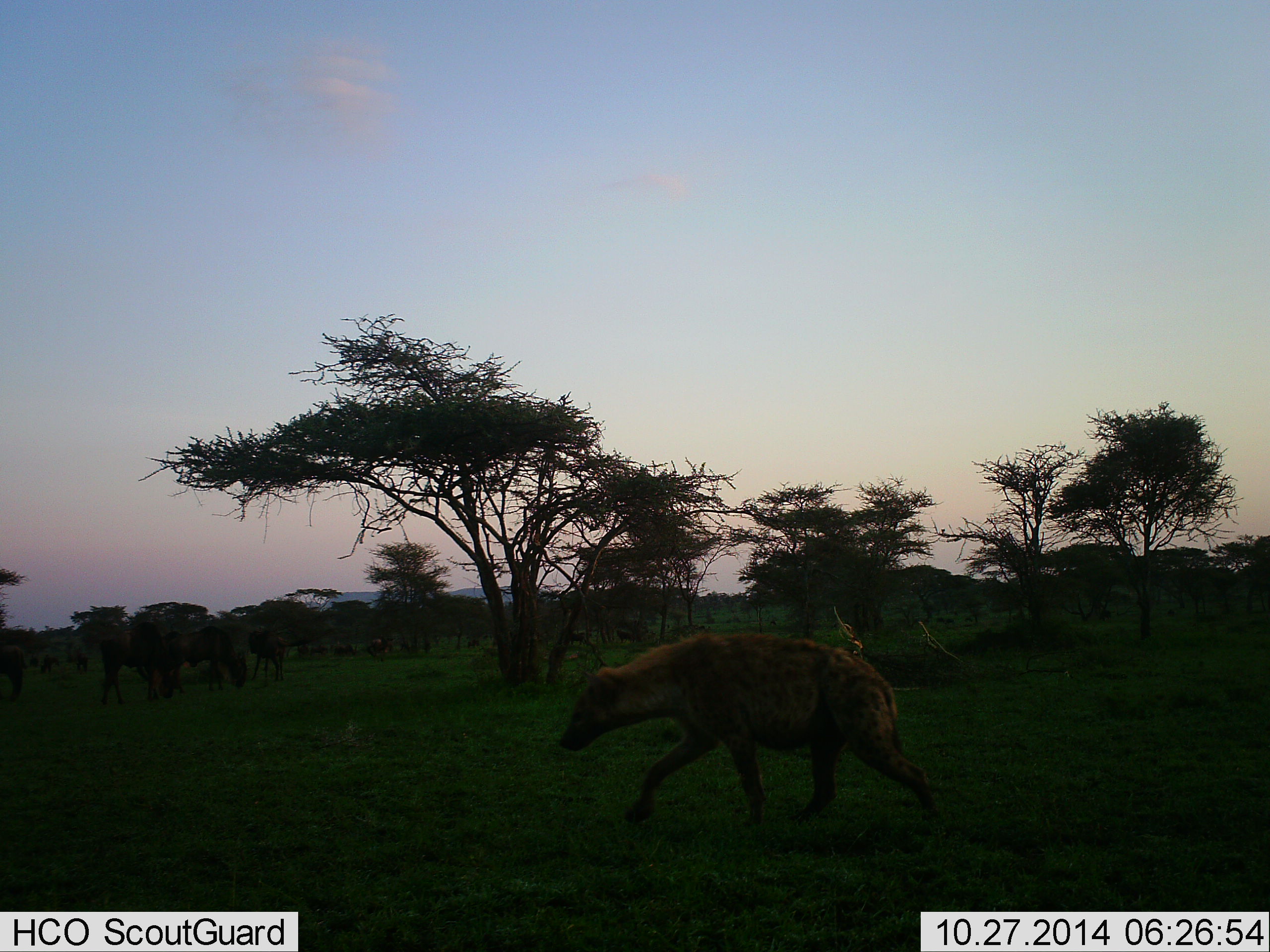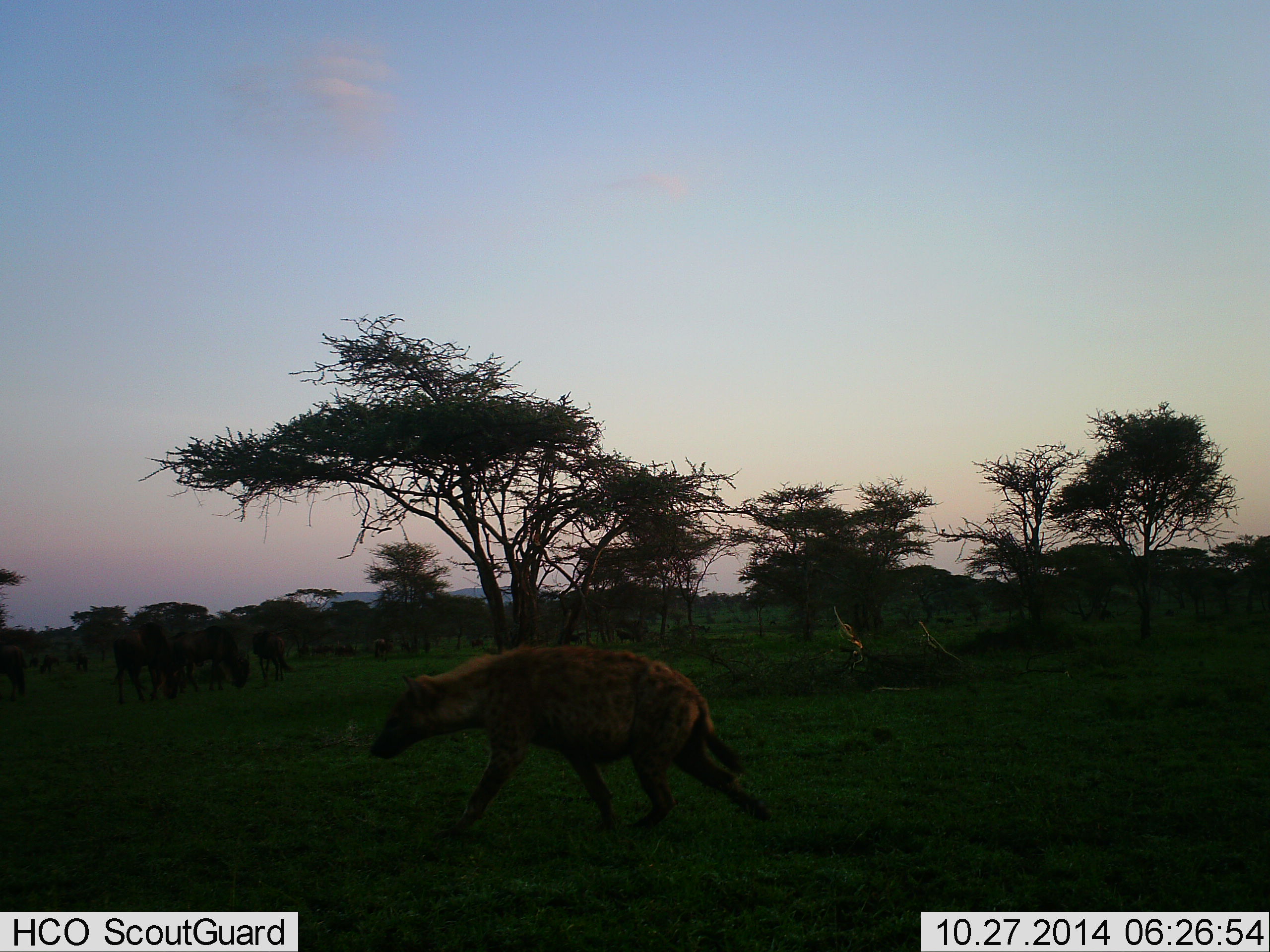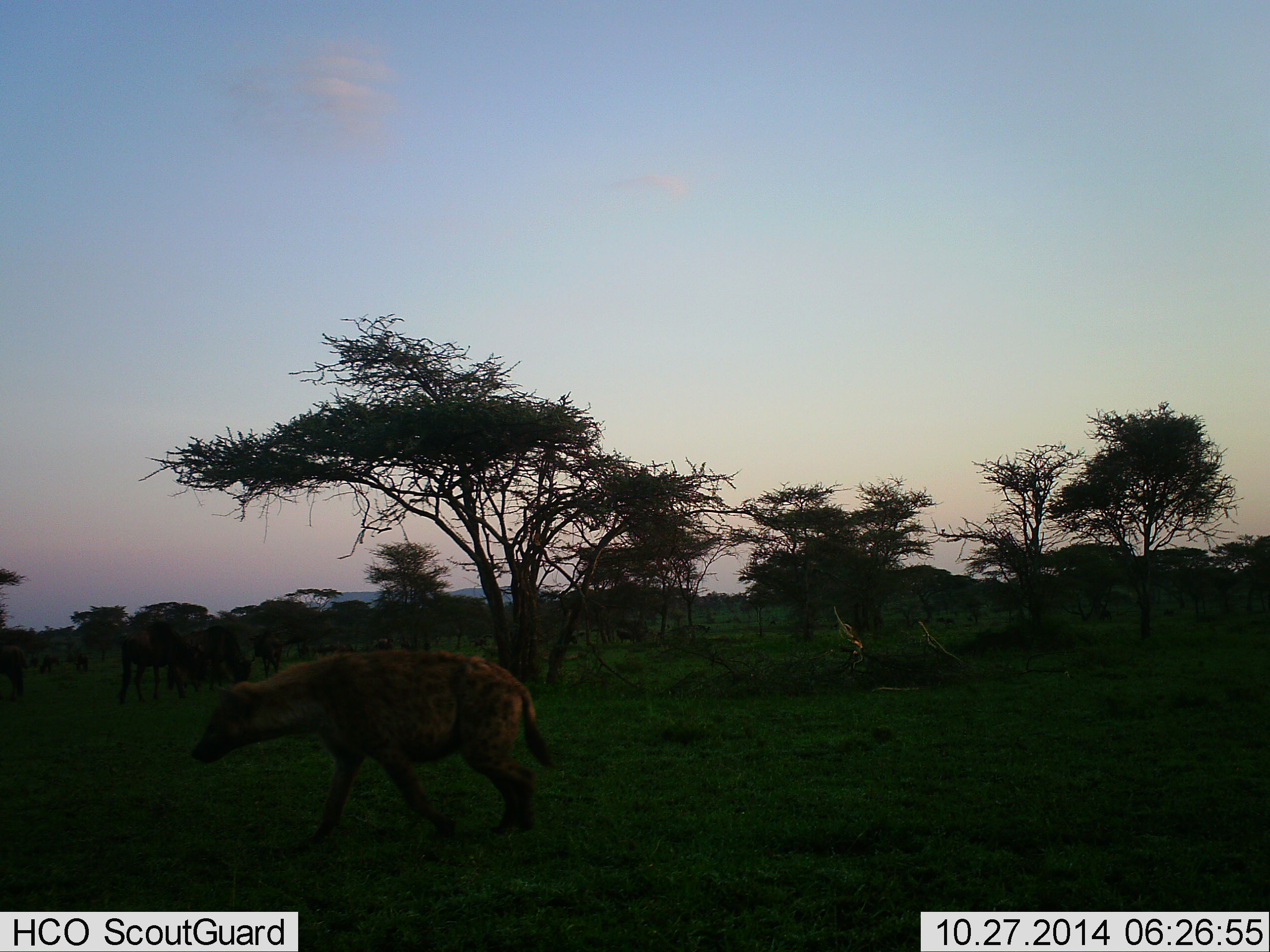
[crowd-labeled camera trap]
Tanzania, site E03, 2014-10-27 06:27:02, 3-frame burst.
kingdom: Animalia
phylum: Chordata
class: Mammalia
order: Carnivora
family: Hyaenidae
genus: Crocuta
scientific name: Crocuta crocuta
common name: spotted hyena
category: hyenaspotted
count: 1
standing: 5%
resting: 0%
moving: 100%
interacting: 0%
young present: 0%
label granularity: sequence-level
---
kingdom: Animalia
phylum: Chordata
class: Mammalia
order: Artiodactyla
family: Bovidae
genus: Connochaetes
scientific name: Connochaetes taurinus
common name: blue wildebeest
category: wildebeest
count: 11-50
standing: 50%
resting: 10%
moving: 40%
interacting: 10%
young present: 0%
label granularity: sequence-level